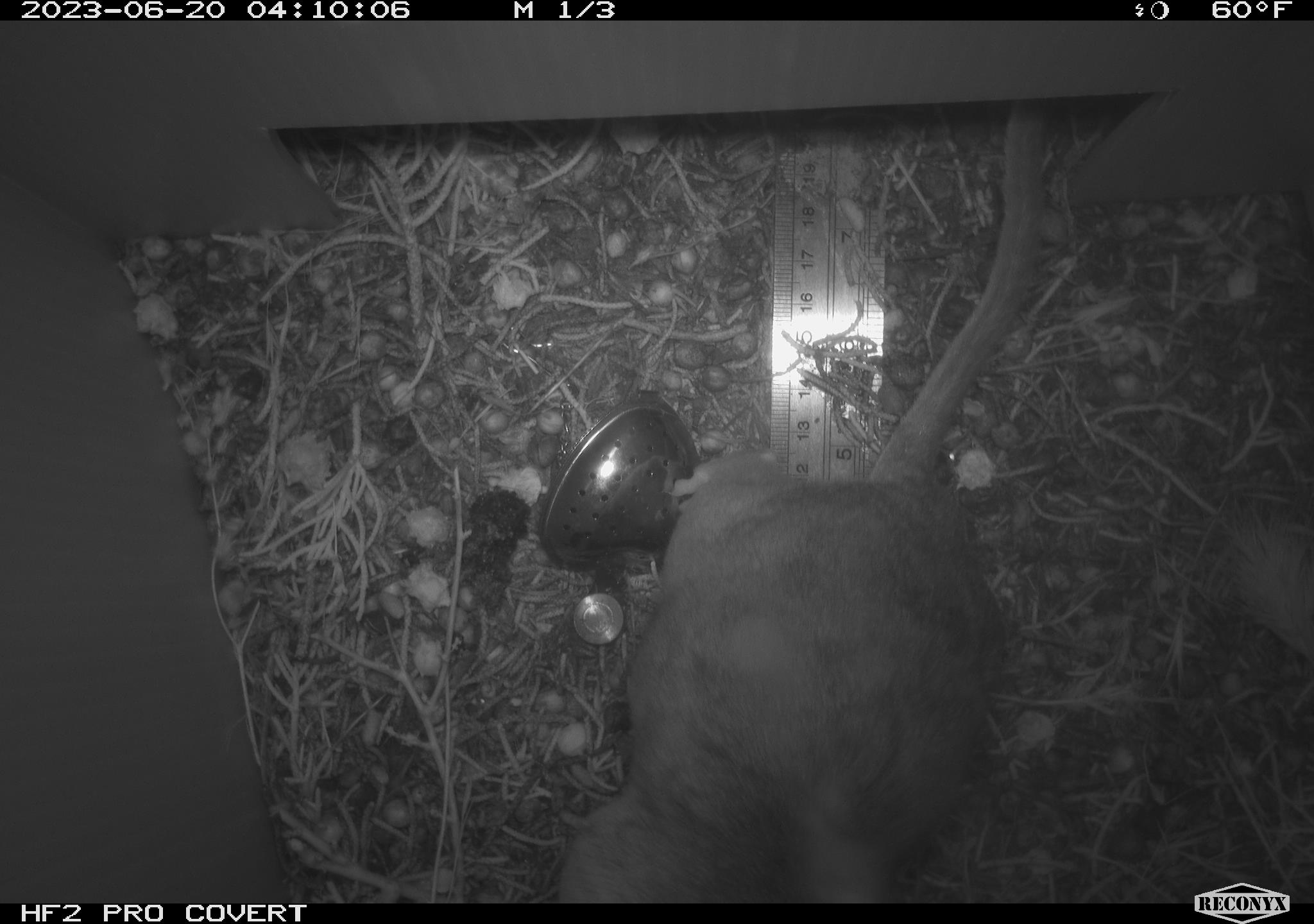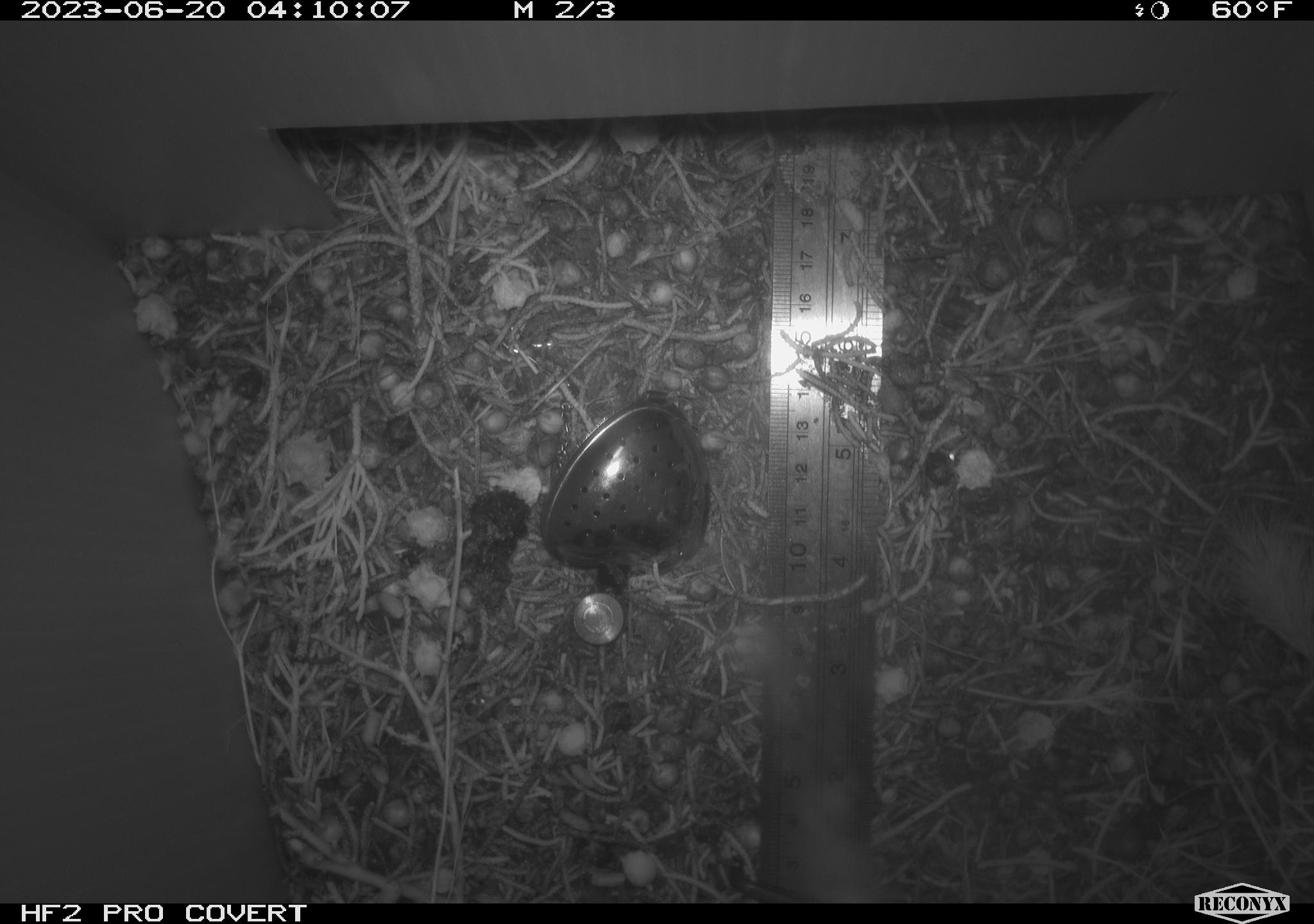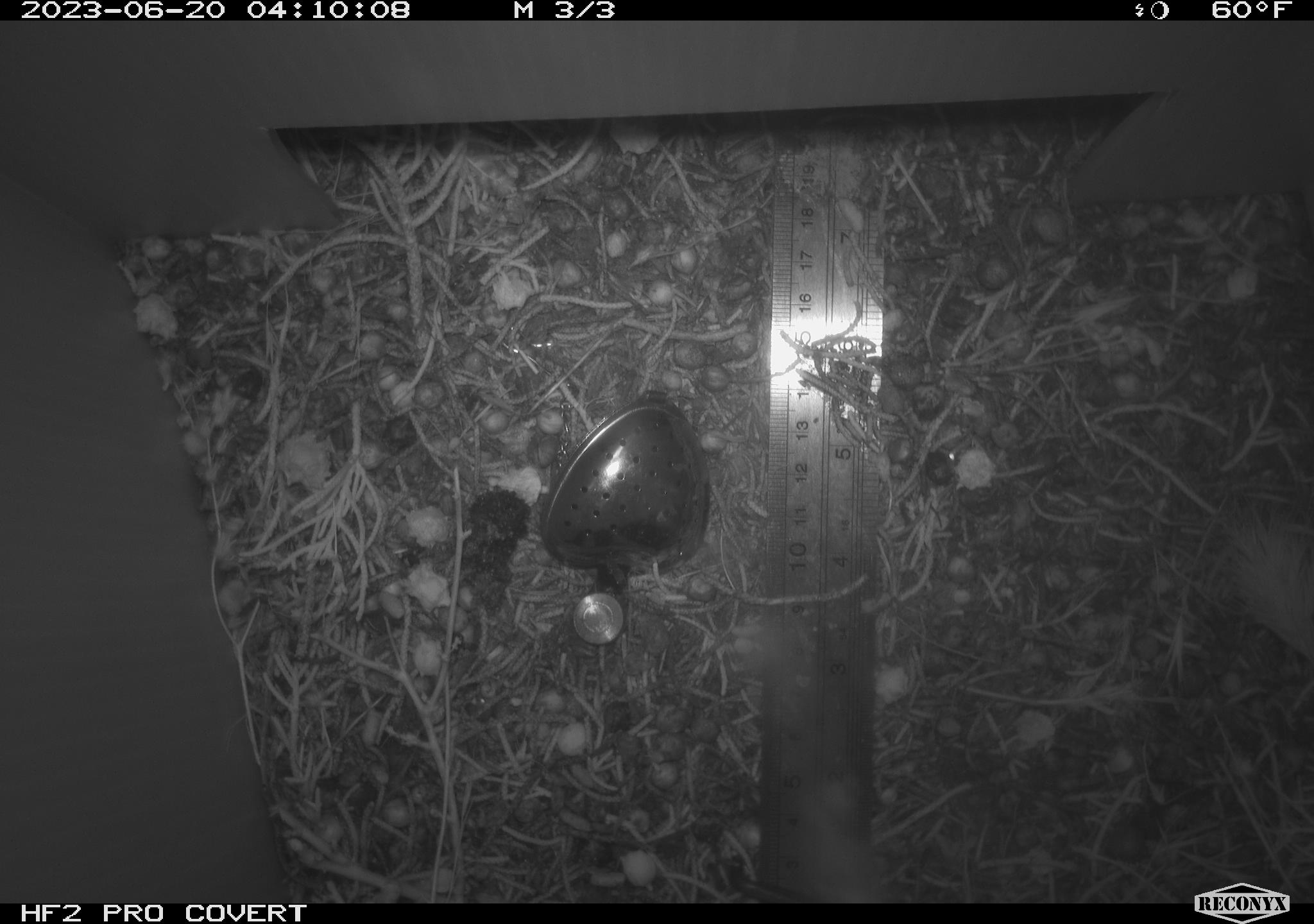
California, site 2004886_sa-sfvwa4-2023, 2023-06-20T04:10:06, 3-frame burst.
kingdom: Animalia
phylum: Chordata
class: Mammalia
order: Rodentia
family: Cricetidae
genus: Neotoma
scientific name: Neotoma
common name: pack rat or woodrat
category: neotoma species